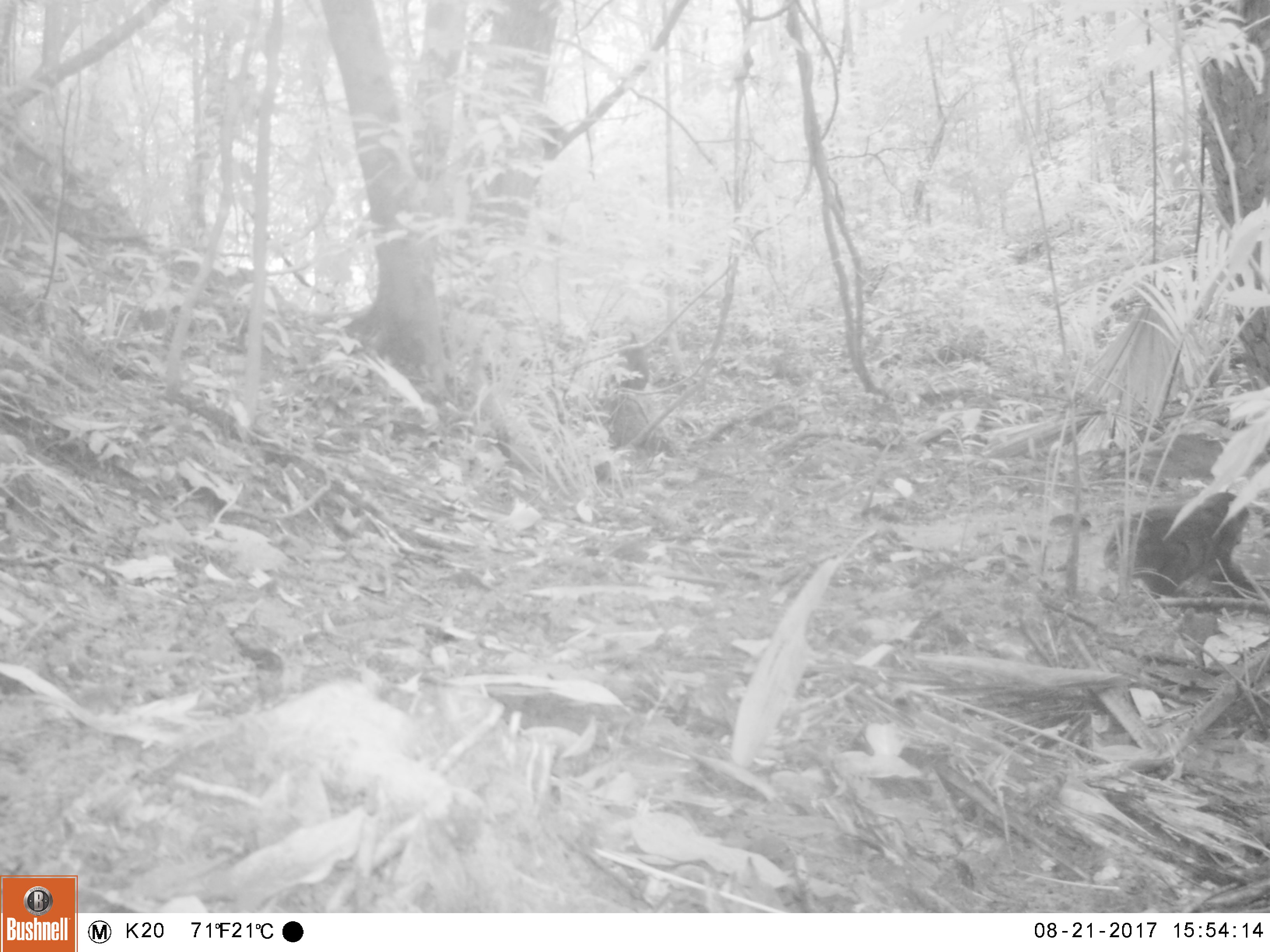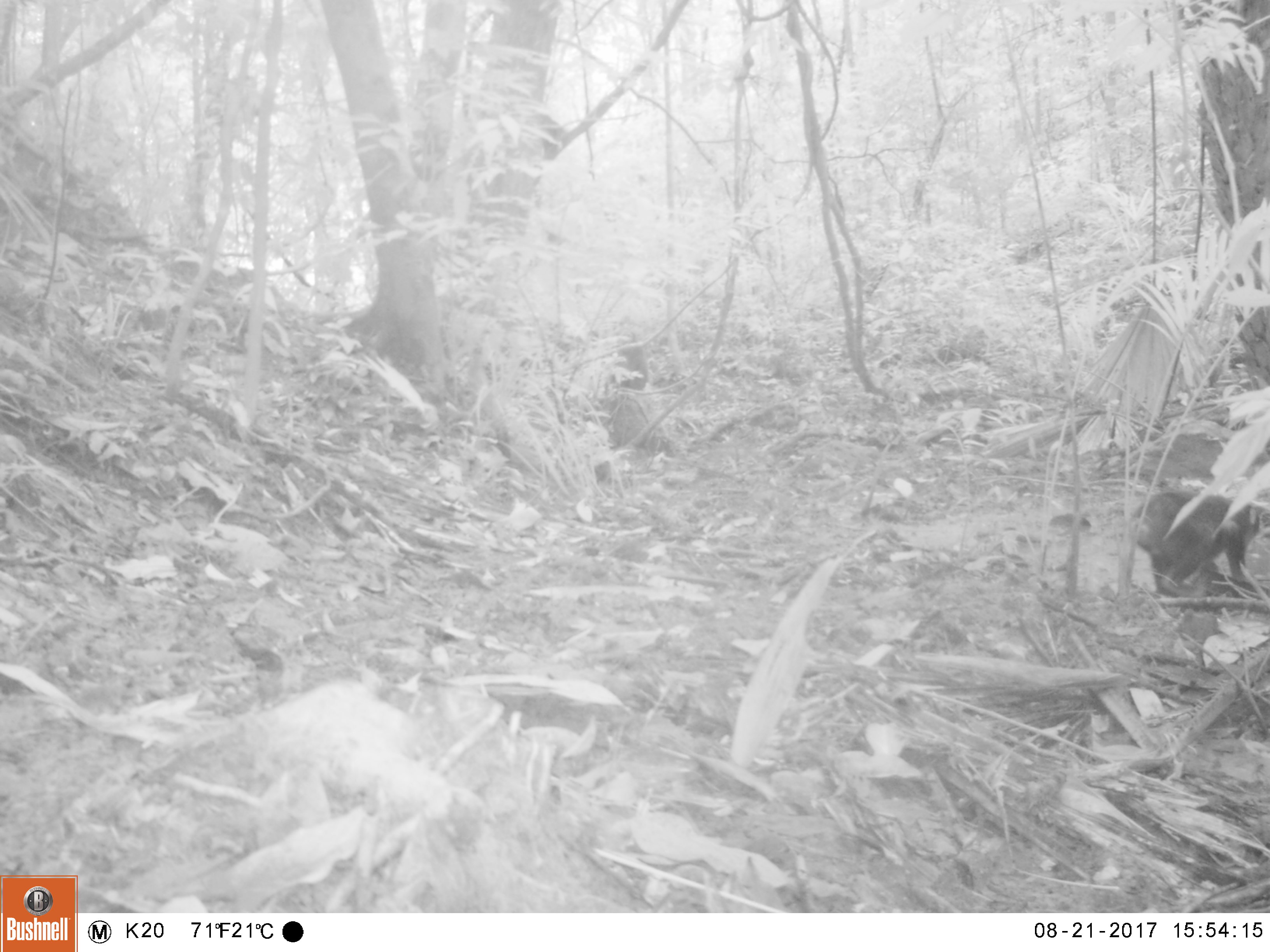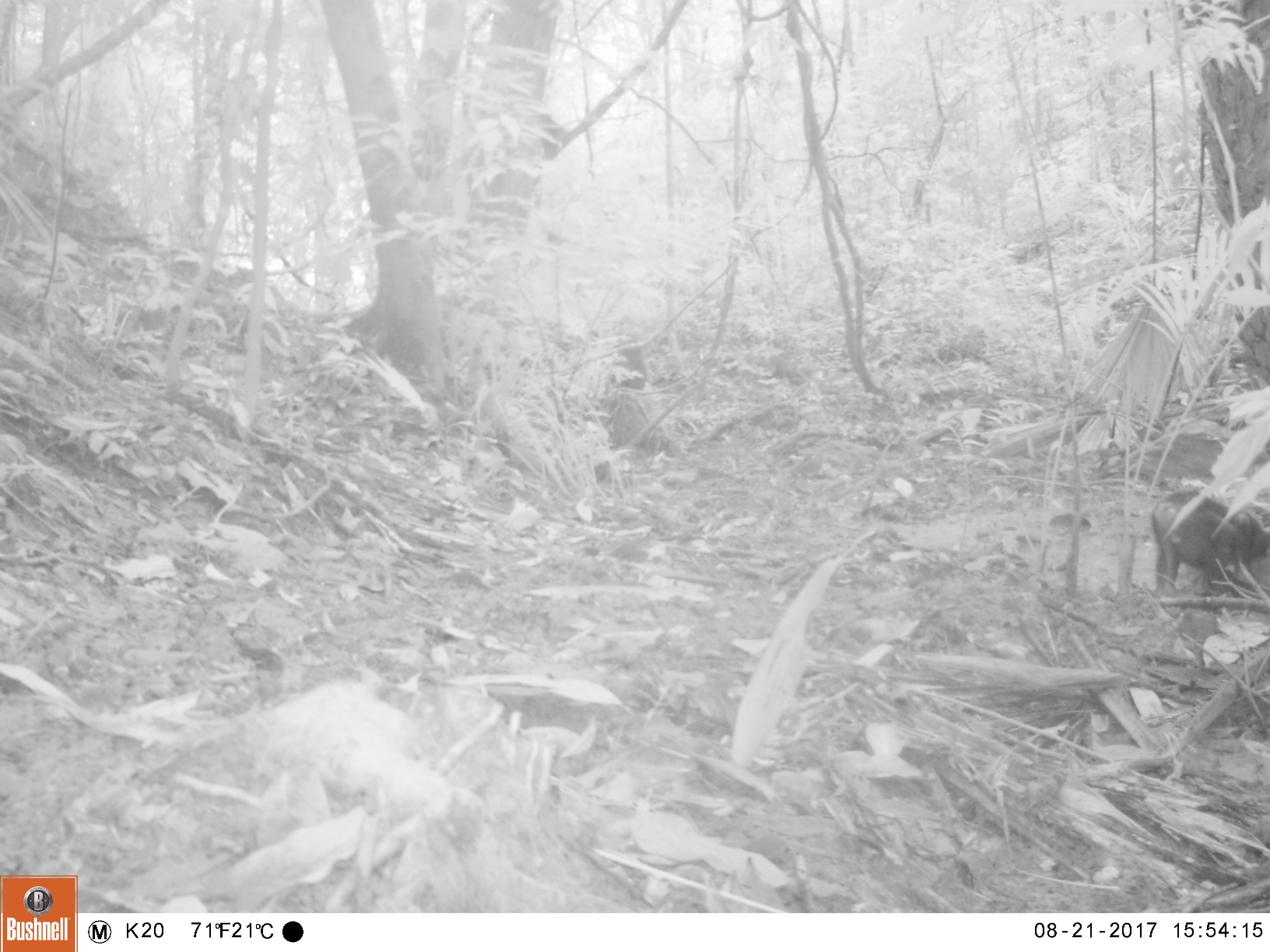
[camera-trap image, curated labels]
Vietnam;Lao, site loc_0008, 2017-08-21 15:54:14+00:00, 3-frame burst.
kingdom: Animalia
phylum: Chordata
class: Mammalia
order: Primates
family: Cercopithecidae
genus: Macaca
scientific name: Macaca arctoides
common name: stump-tailed macaque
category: stump tailed macaque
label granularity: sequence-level